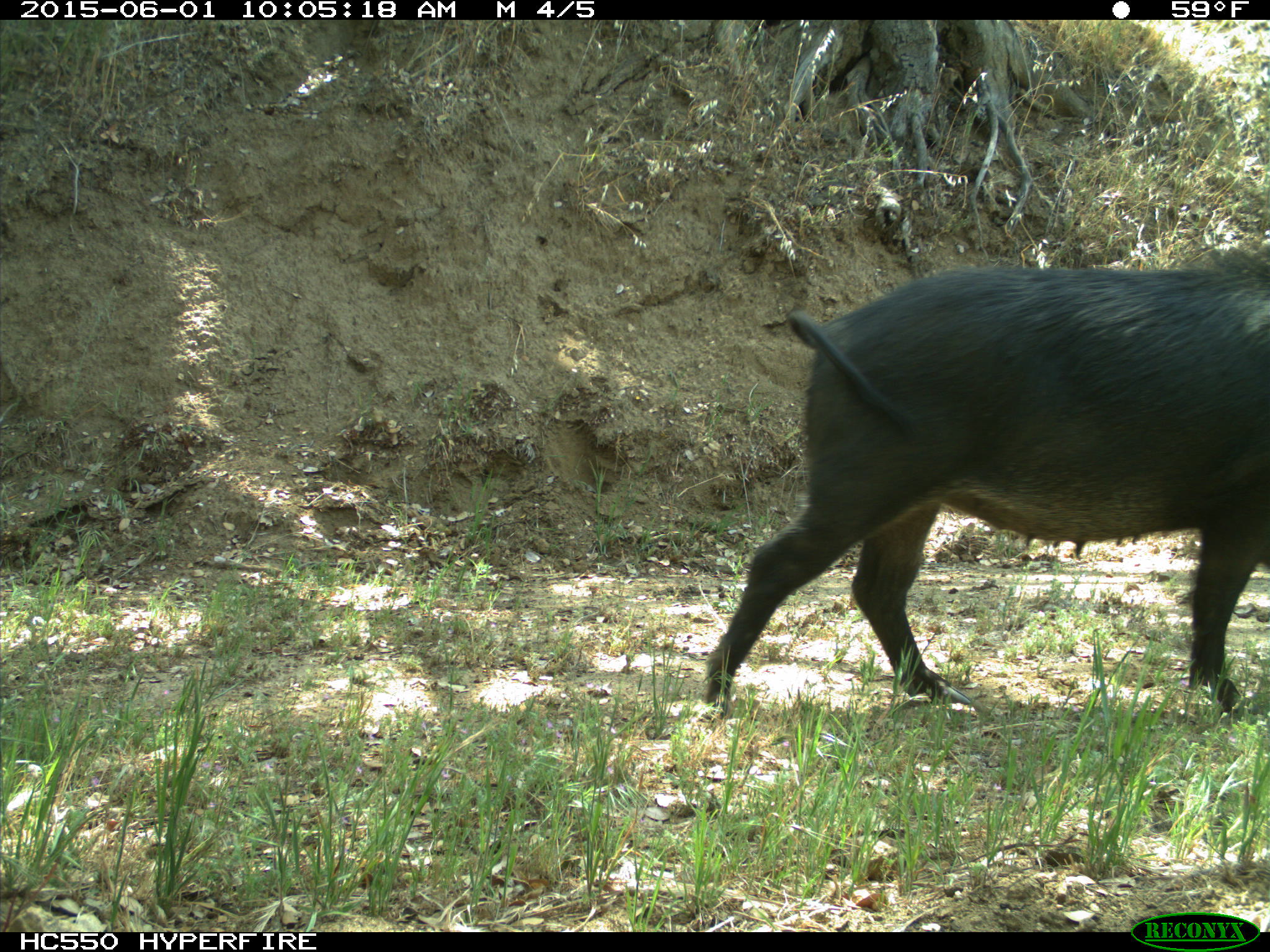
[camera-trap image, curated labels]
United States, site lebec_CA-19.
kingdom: Animalia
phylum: Chordata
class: Mammalia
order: Artiodactyla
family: Suidae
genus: Sus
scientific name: Sus scrofa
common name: wild boar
Sus scrofa (wild boar).